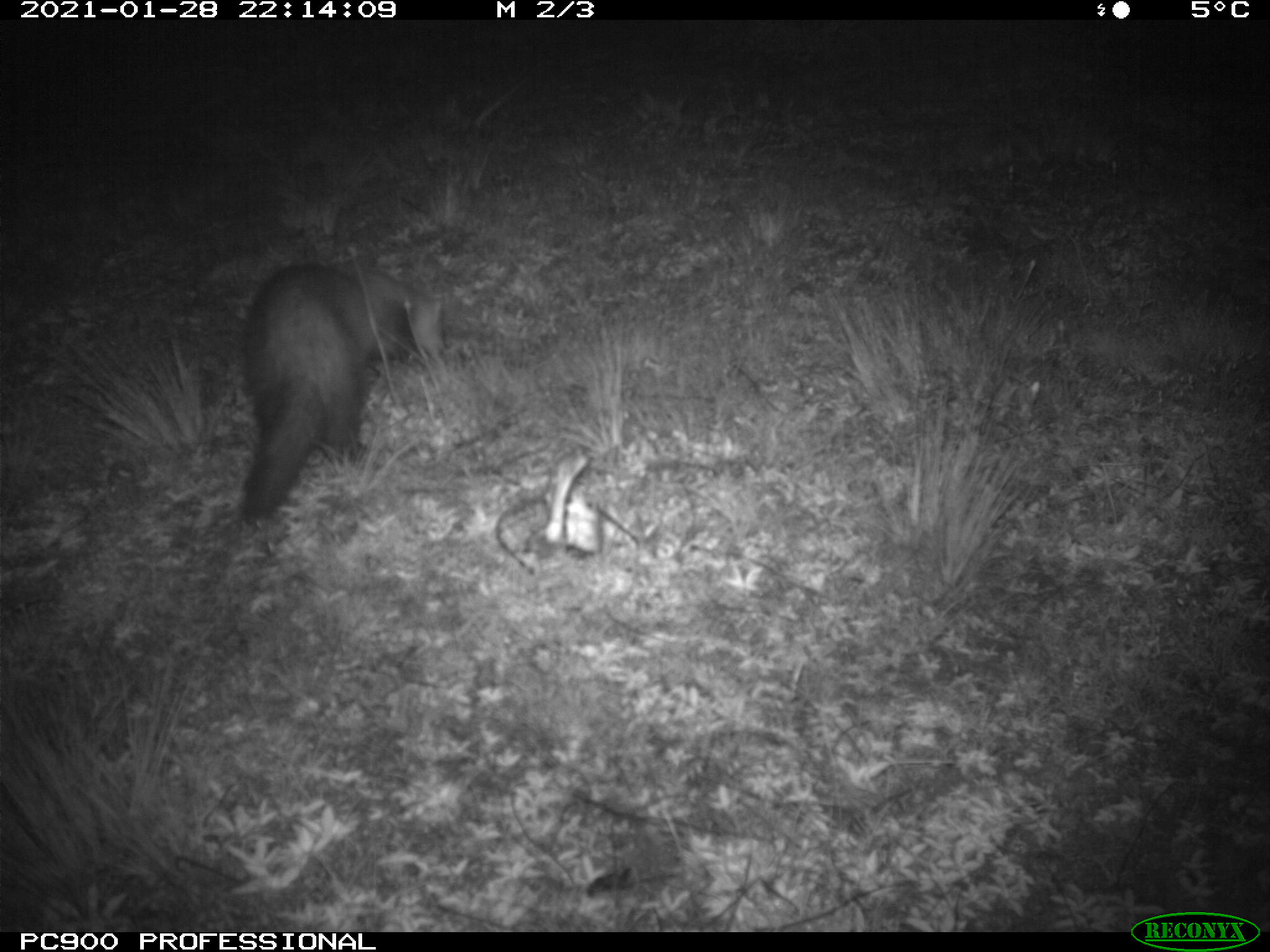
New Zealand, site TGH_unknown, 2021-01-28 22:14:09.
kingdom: Animalia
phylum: Chordata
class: Mammalia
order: Carnivora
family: Mustelidae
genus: Mustela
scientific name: Mustela furo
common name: ferret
Ferret (Mustela furo).